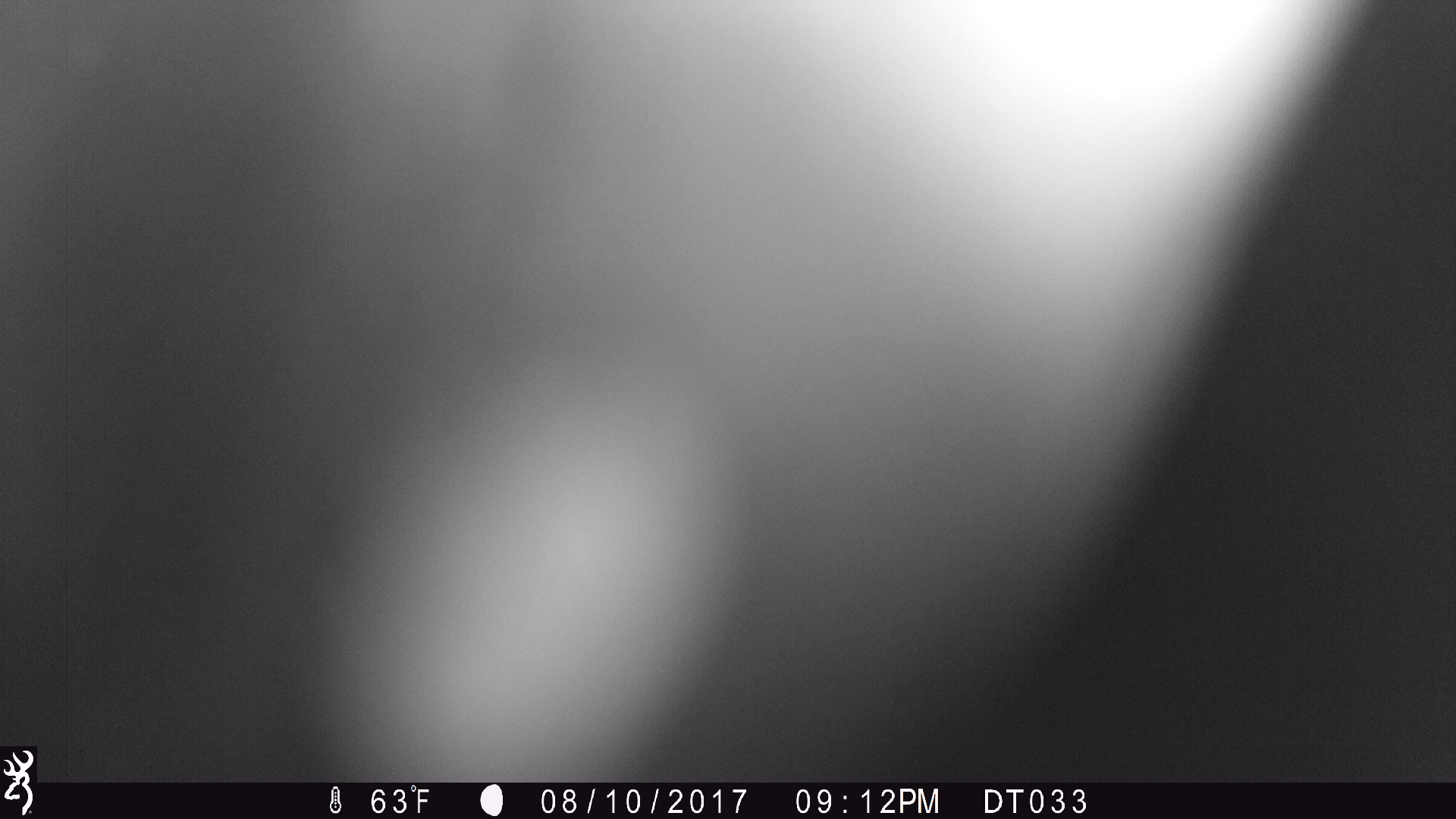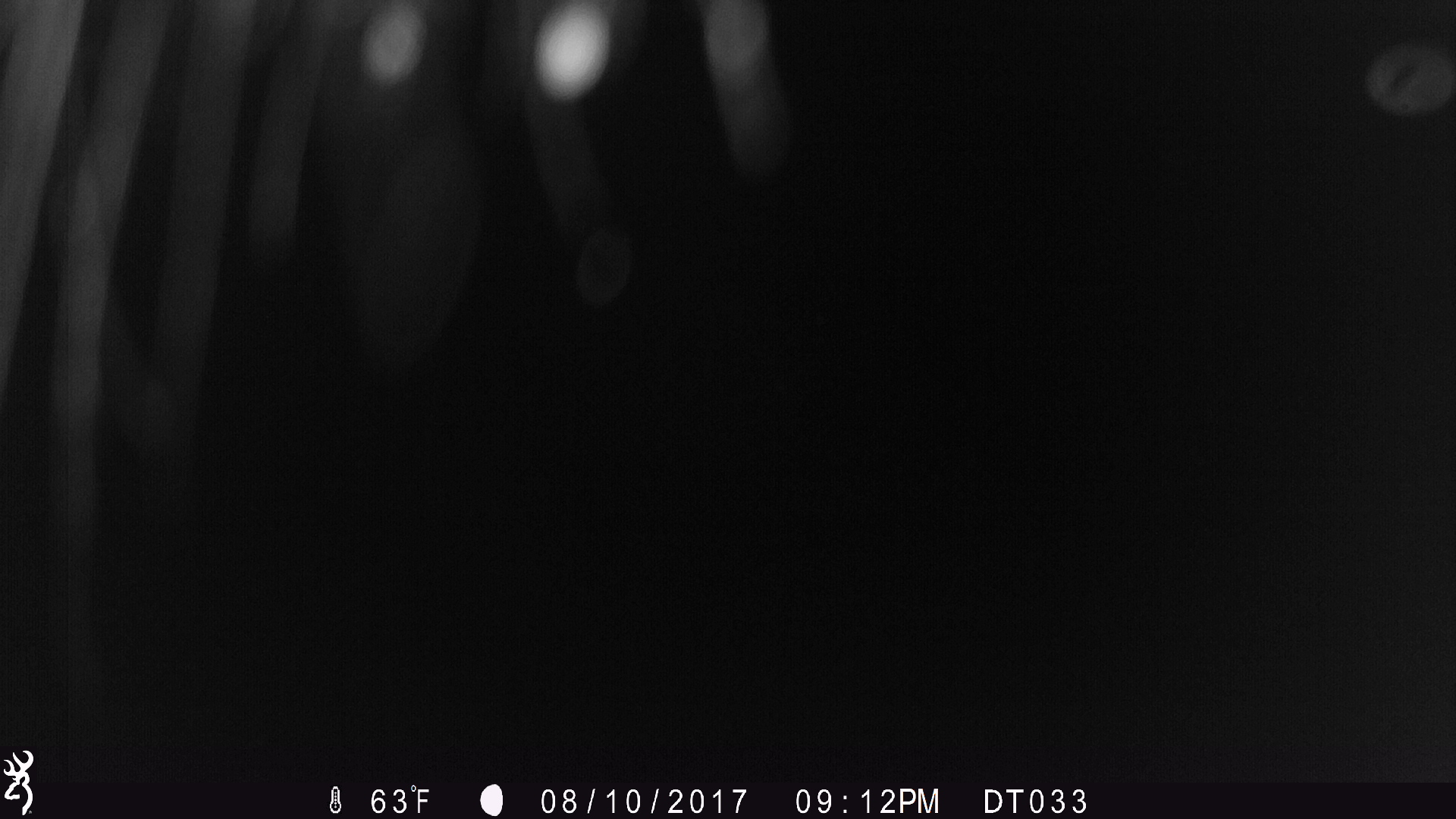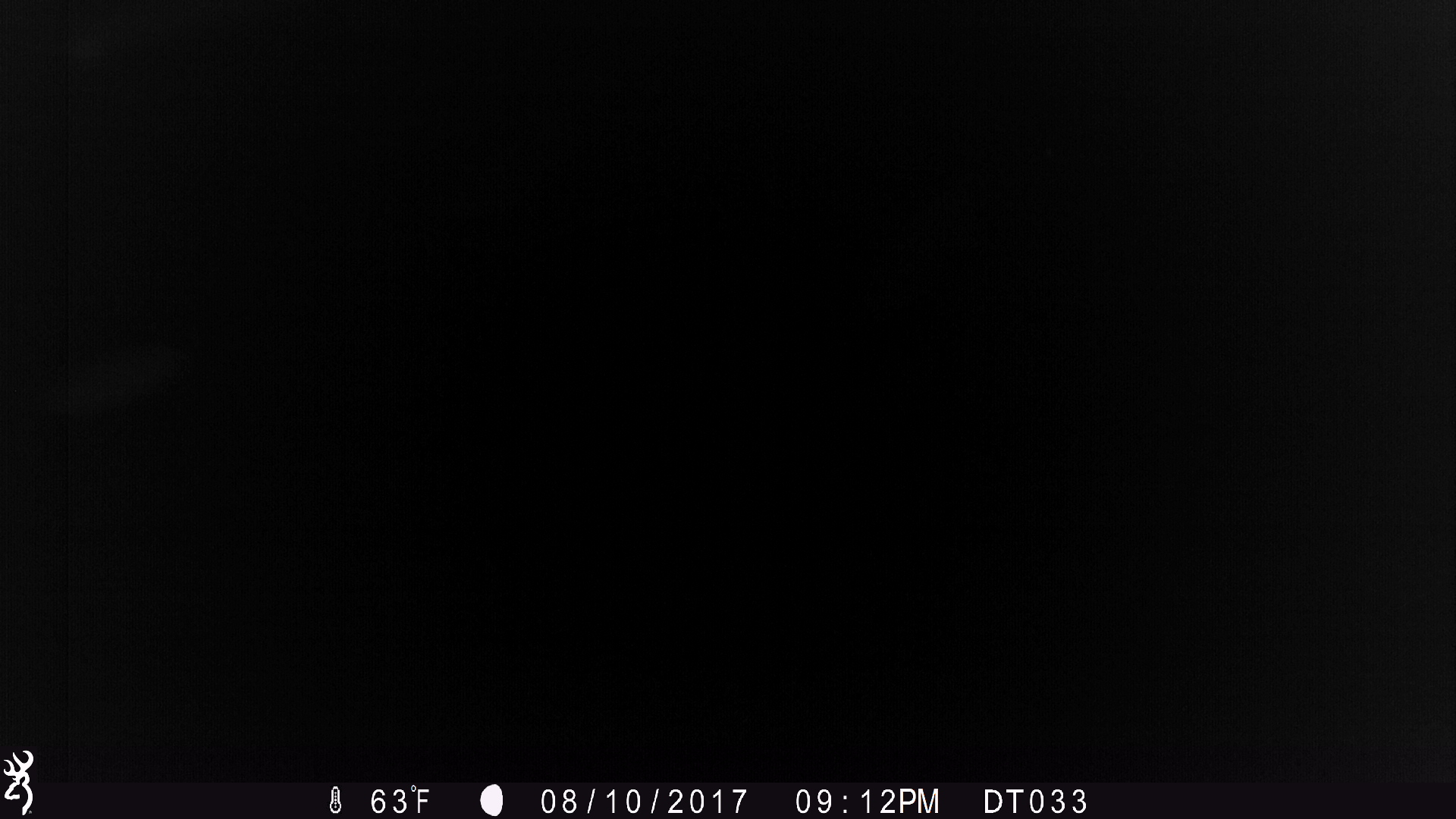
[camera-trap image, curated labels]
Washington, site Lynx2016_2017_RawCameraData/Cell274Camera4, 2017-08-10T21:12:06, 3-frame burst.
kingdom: Animalia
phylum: Chordata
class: Mammalia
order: Artiodactyla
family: Bovidae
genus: Bos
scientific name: Bos taurus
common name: domestic cattle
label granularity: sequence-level